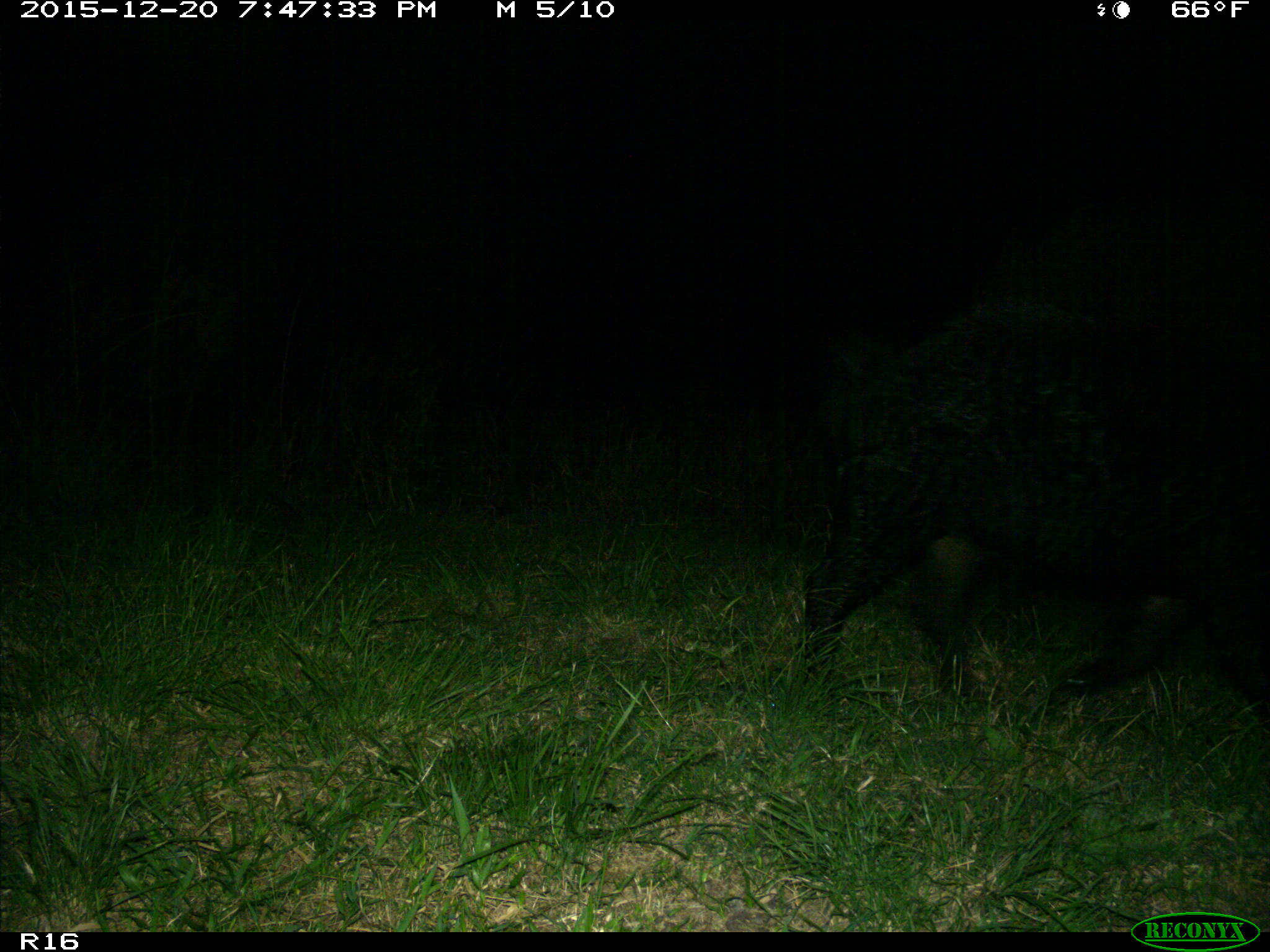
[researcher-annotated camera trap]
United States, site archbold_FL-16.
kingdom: Animalia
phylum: Chordata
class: Mammalia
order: Artiodactyla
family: Suidae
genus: Sus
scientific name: Sus scrofa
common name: wild boar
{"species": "Sus scrofa (wild boar)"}